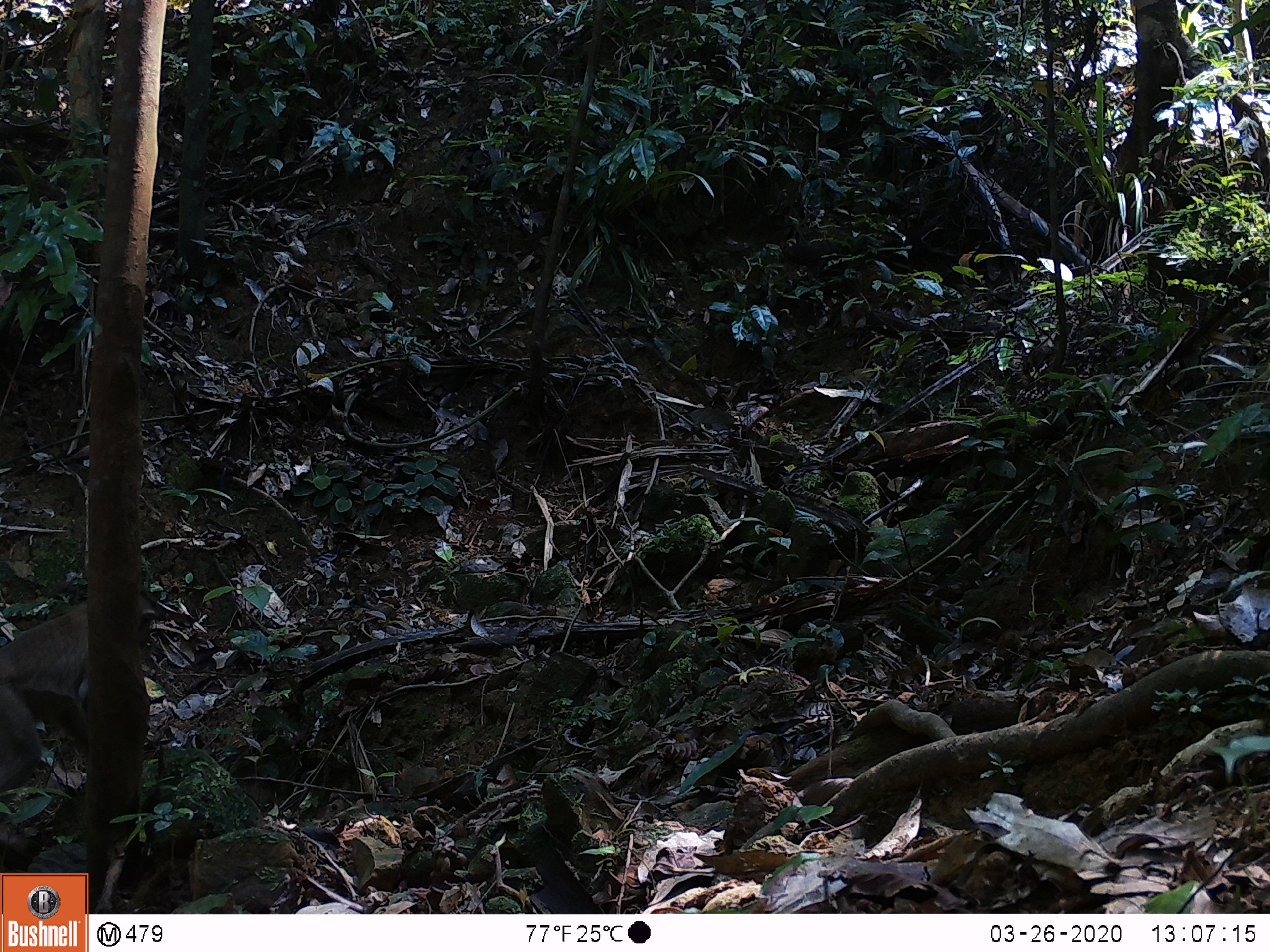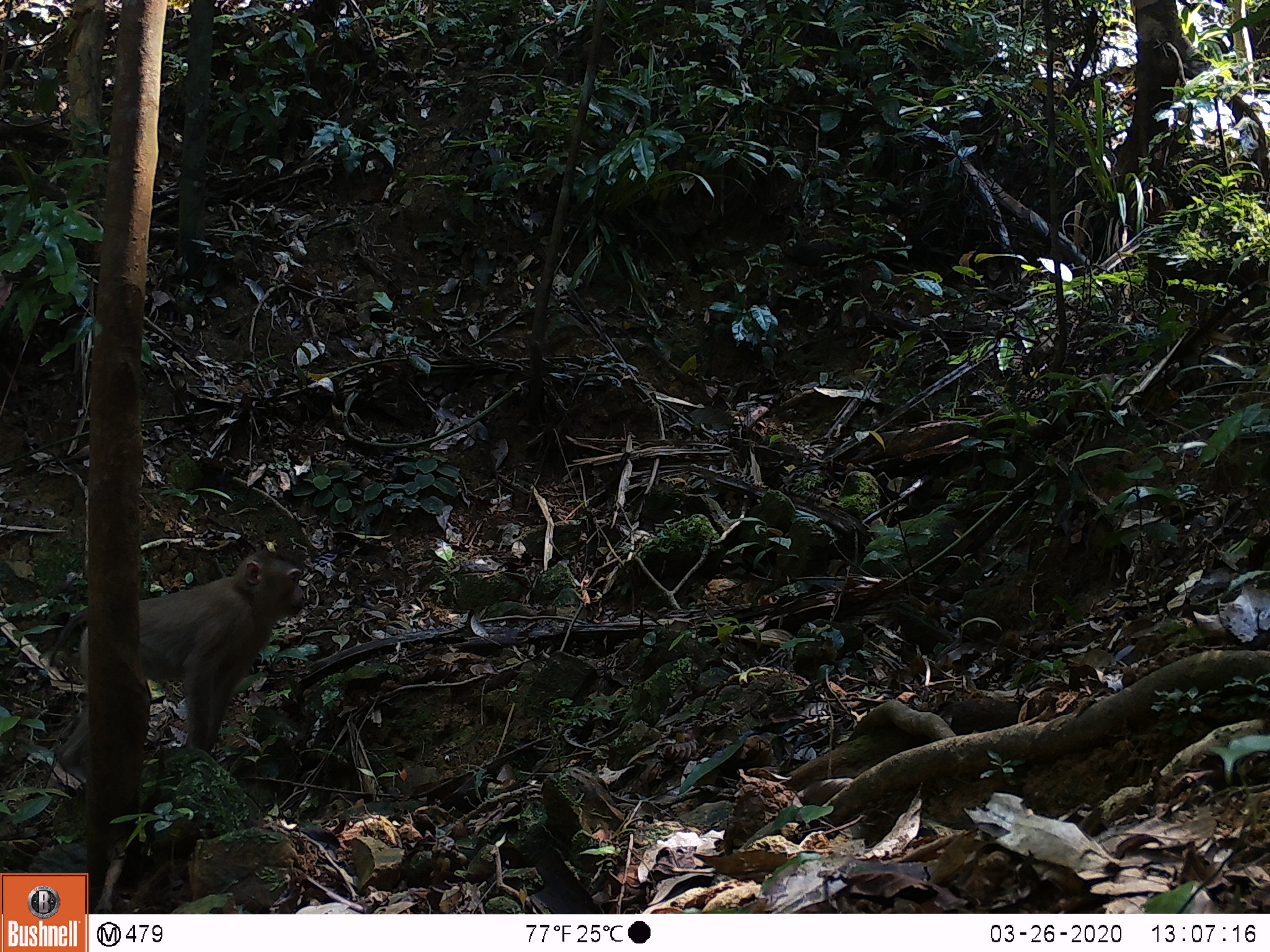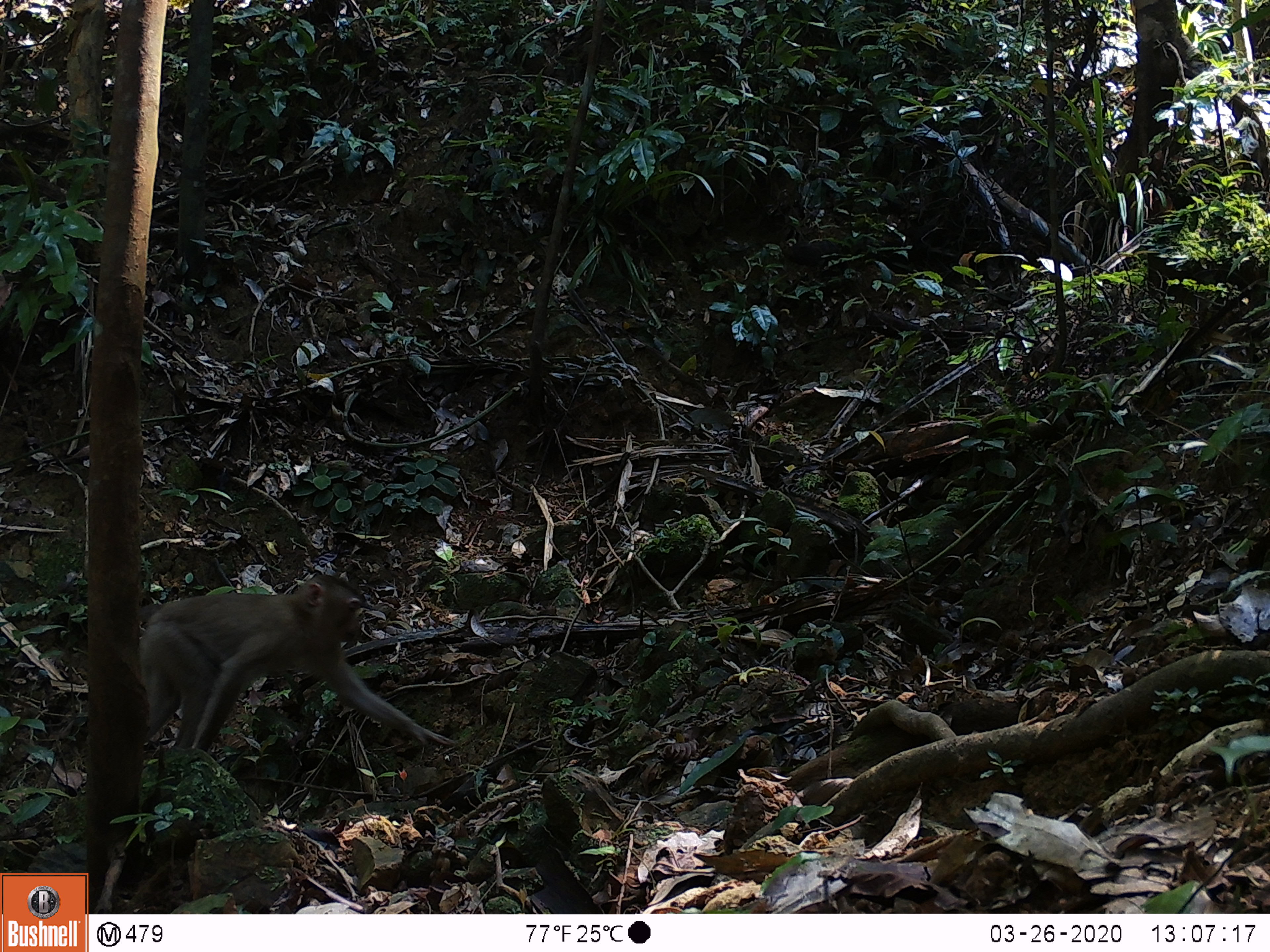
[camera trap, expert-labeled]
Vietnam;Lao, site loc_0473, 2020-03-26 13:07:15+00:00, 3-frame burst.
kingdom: Animalia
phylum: Chordata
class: Mammalia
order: Primates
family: Cercopithecidae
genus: Macaca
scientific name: Macaca nemestrina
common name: pig-tailed macaque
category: pig tailed macaque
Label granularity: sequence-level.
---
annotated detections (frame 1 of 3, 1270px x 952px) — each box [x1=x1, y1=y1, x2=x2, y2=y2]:
pig tailed macaque: [x1=0, y1=578, x2=155, y2=794]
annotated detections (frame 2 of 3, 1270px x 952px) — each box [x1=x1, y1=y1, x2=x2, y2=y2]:
pig tailed macaque: [x1=45, y1=549, x2=309, y2=786]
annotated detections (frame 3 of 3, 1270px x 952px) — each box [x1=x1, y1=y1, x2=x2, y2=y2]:
pig tailed macaque: [x1=140, y1=572, x2=457, y2=748]